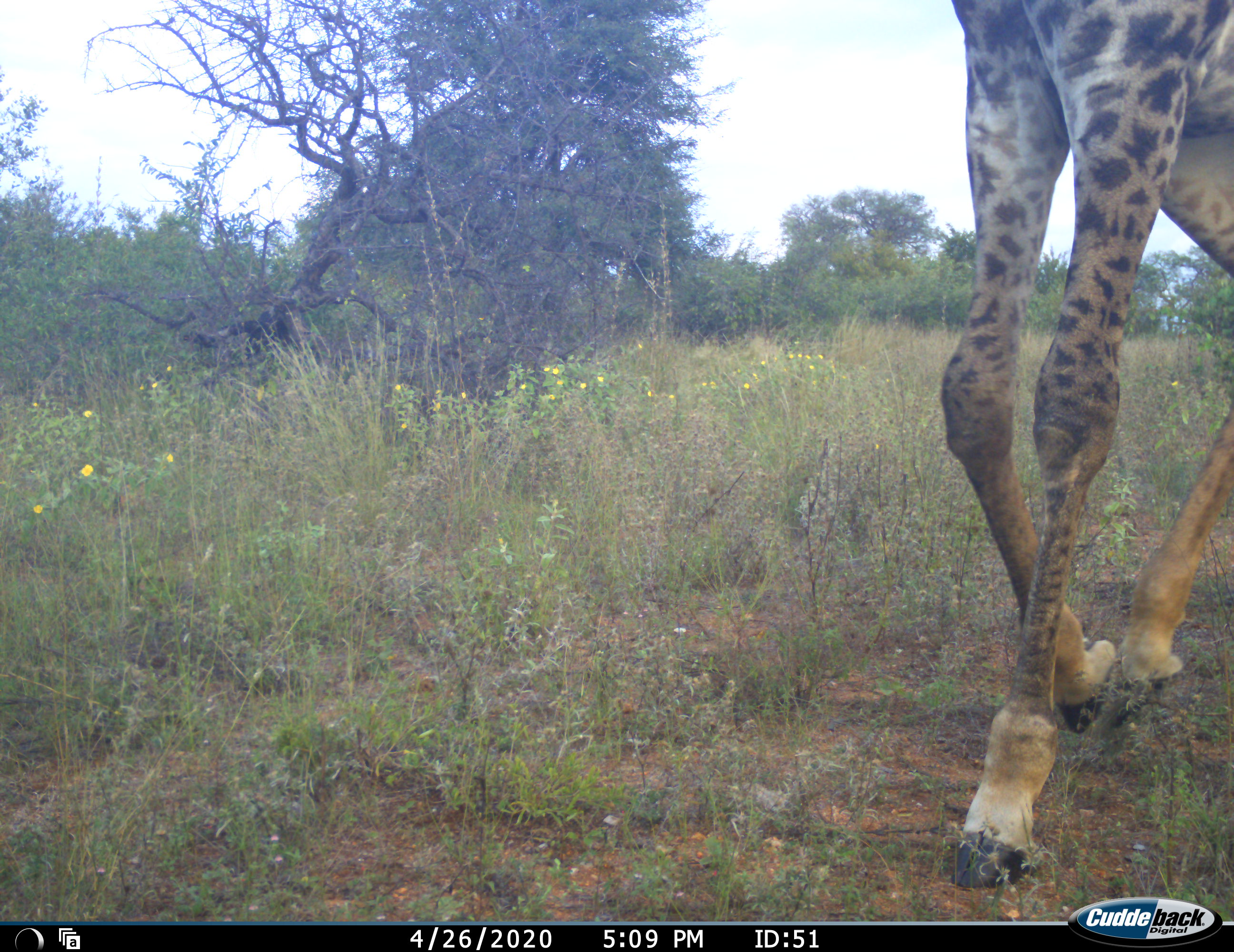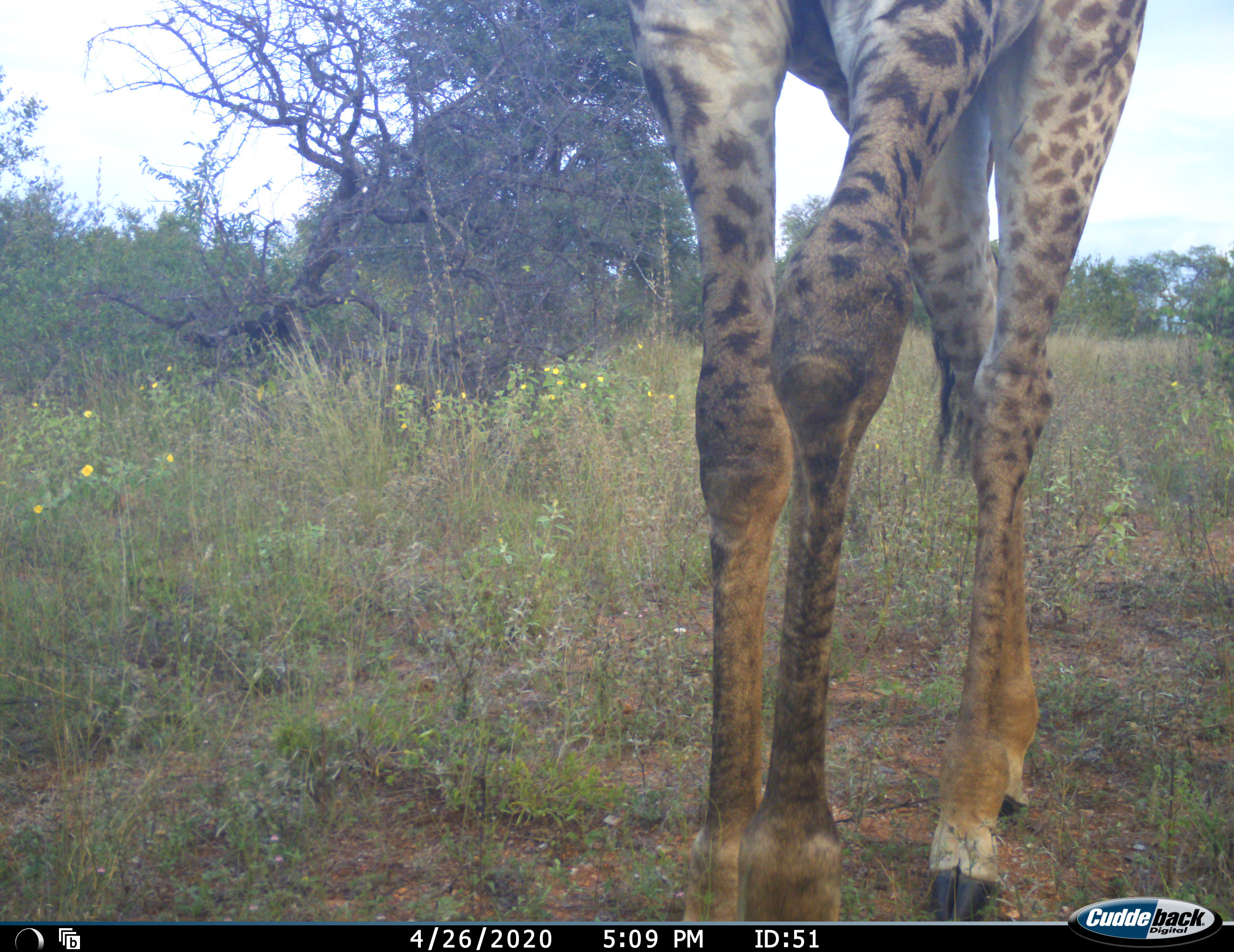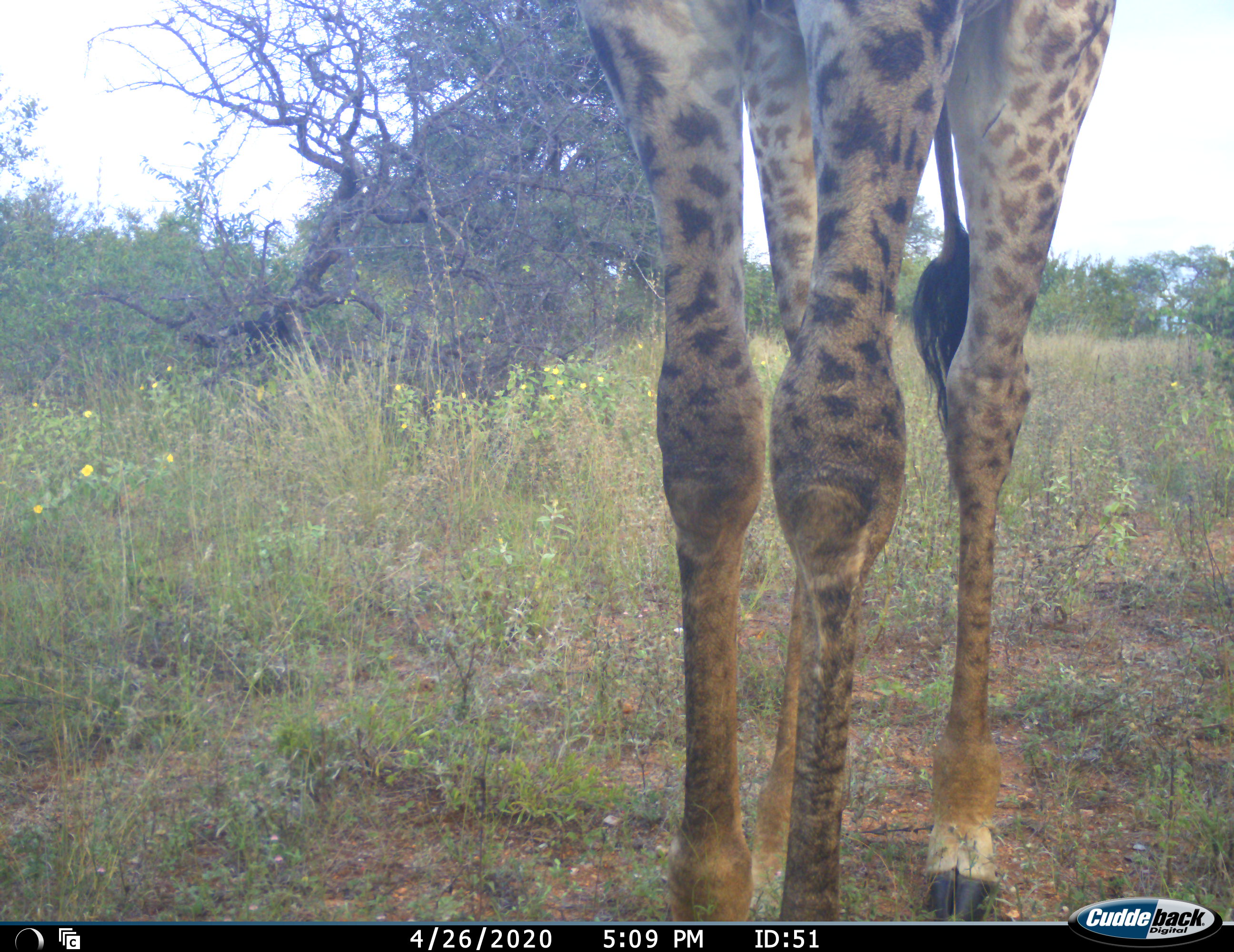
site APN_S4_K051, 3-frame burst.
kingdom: Animalia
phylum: Chordata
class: Mammalia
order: Artiodactyla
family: Giraffidae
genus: Giraffa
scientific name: Giraffa camelopardalis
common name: giraffe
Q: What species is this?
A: Giraffe (Giraffa camelopardalis).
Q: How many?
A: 1.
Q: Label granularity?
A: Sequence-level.